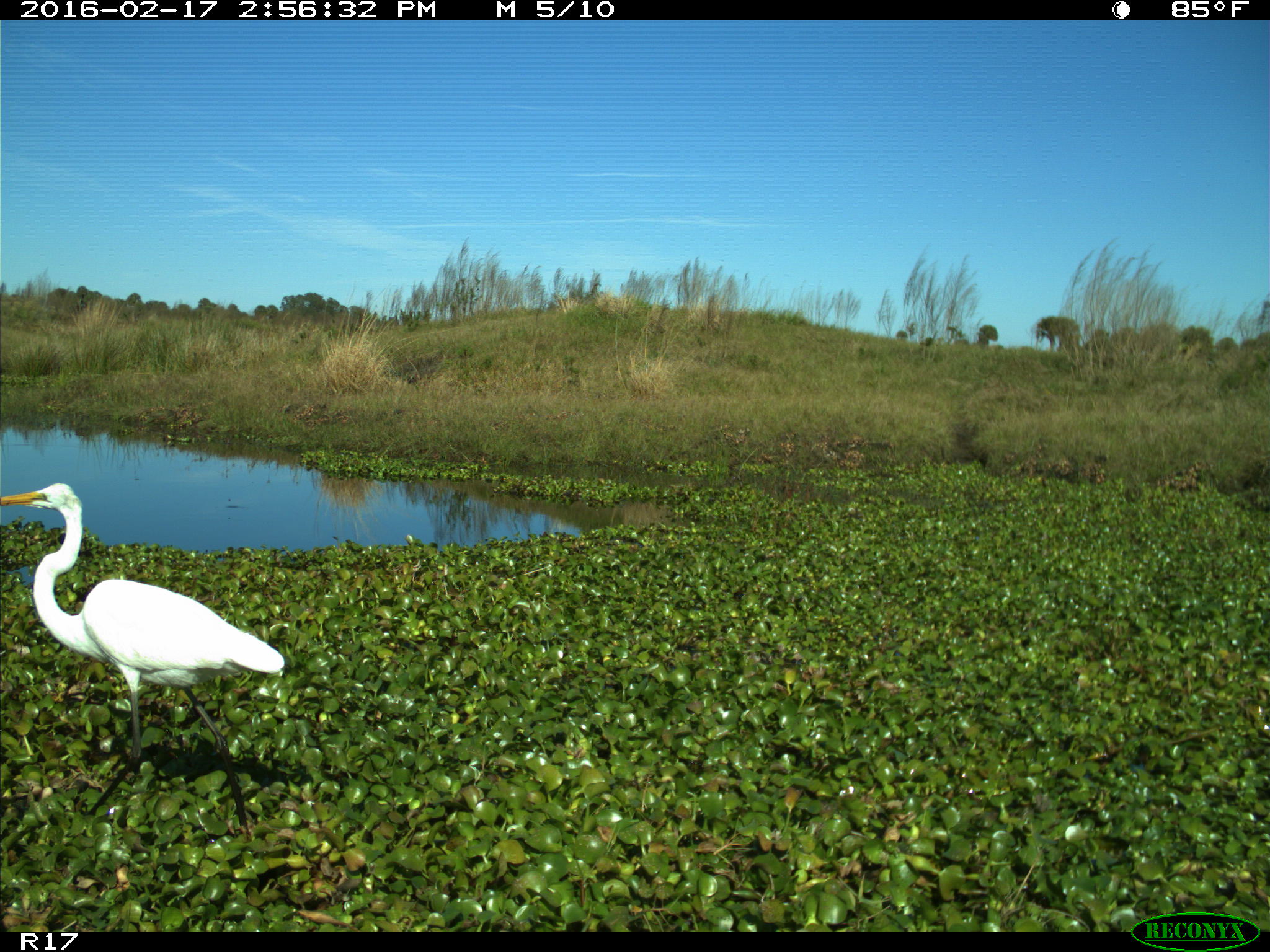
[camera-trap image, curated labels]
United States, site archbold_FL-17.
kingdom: Animalia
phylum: Chordata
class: Aves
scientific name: Aves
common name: birds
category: unidentified bird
Unidentified bird (birds) (Aves).